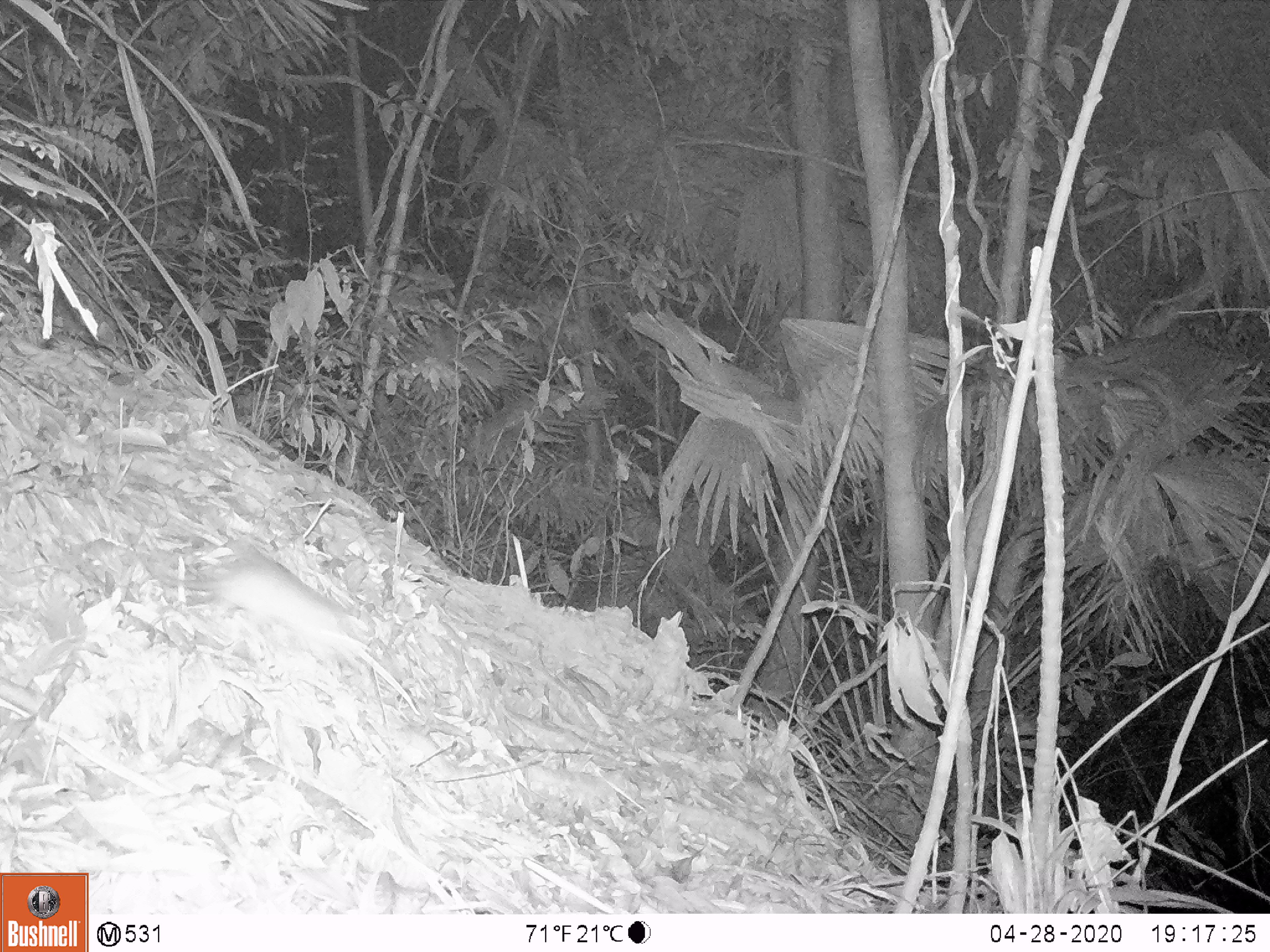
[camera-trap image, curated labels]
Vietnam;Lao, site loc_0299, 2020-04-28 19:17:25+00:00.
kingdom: Animalia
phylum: Chordata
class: Mammalia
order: Rodentia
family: Muridae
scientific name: Muridae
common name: old-world mice and rats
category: unidentified murid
Unidentified murid (old-world mice and rats) (Muridae). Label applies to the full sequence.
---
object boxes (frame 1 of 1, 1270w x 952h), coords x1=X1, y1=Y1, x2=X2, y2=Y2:
unidentified murid: x1=136, y1=539, x2=373, y2=655